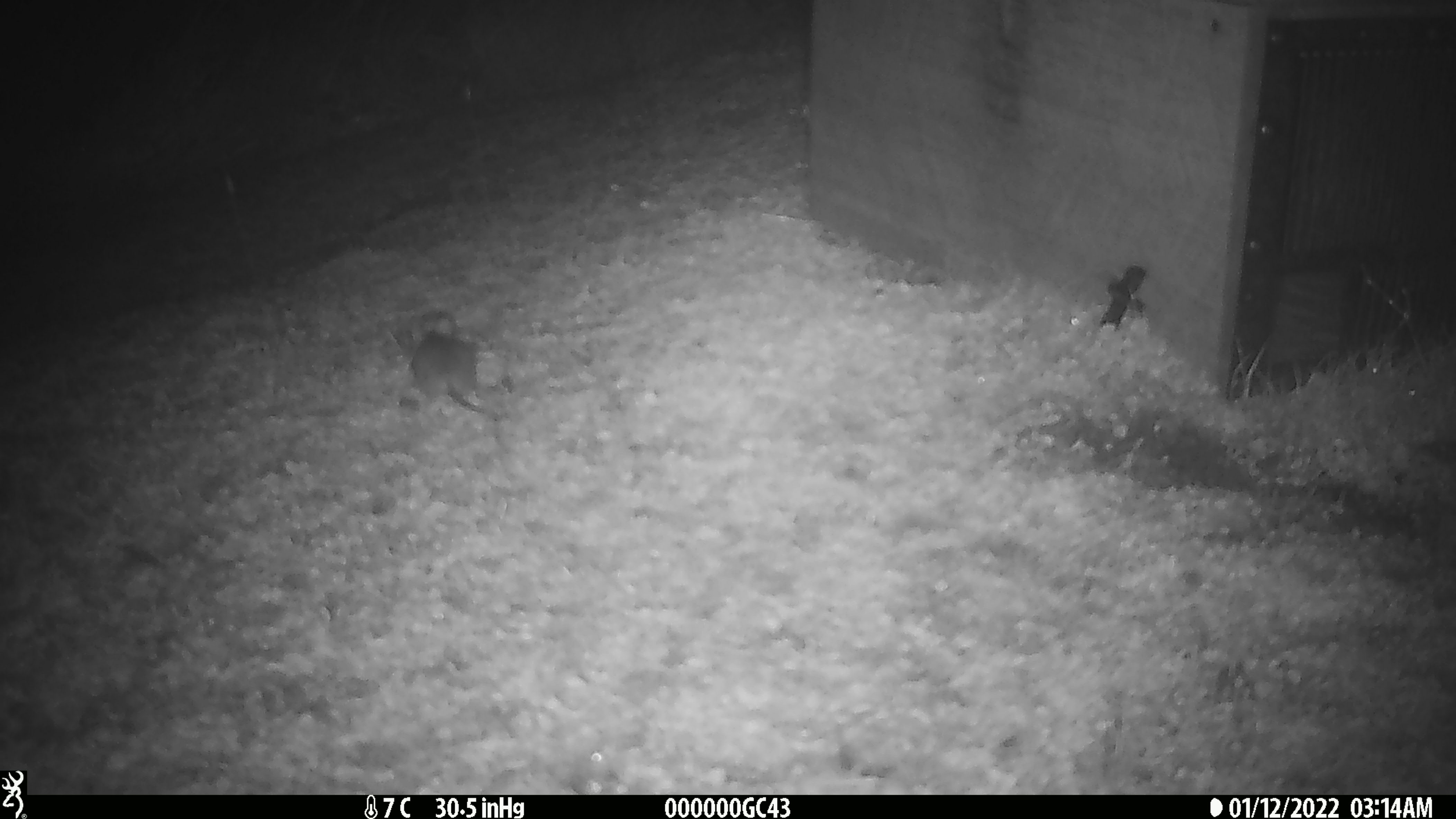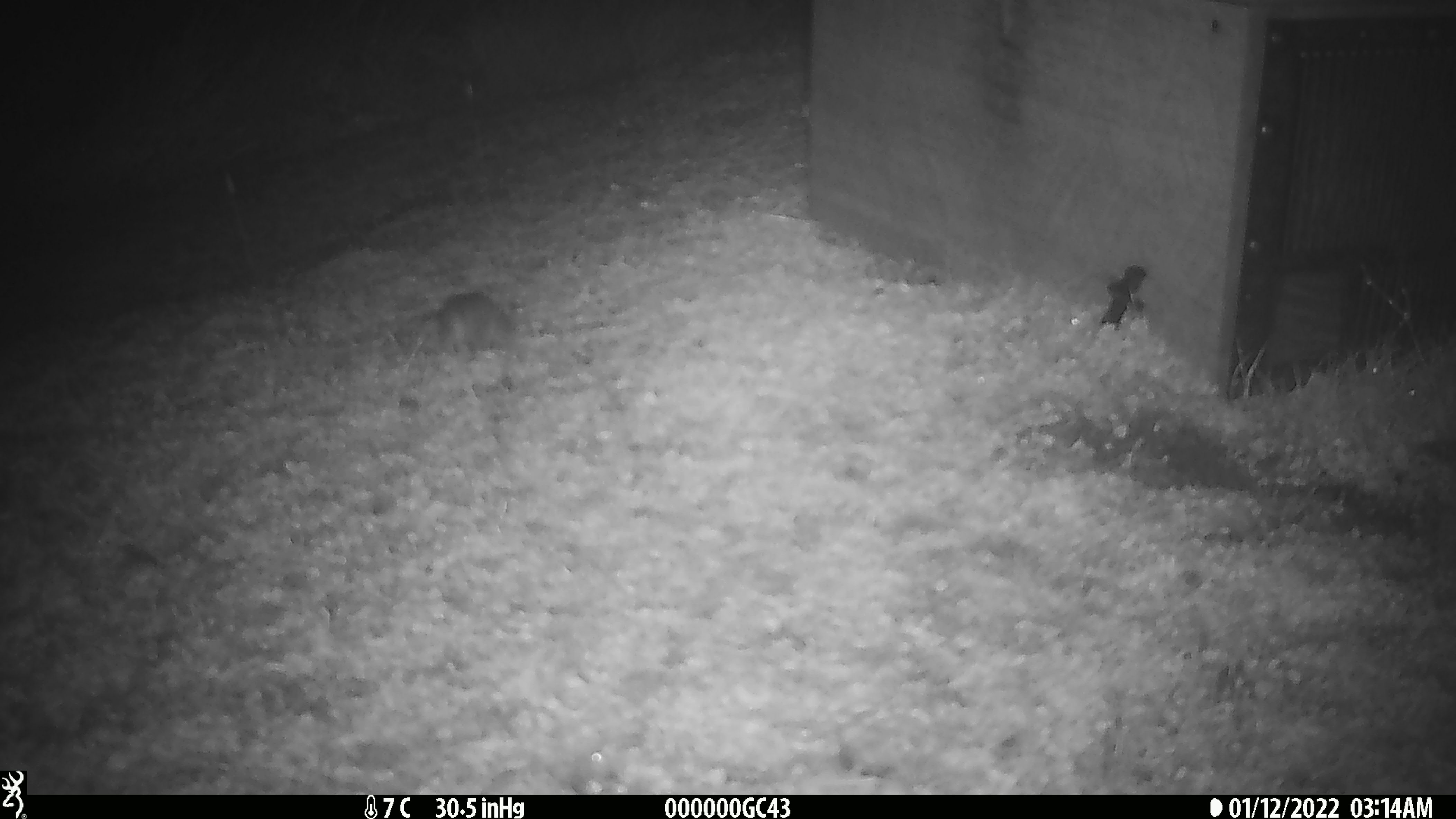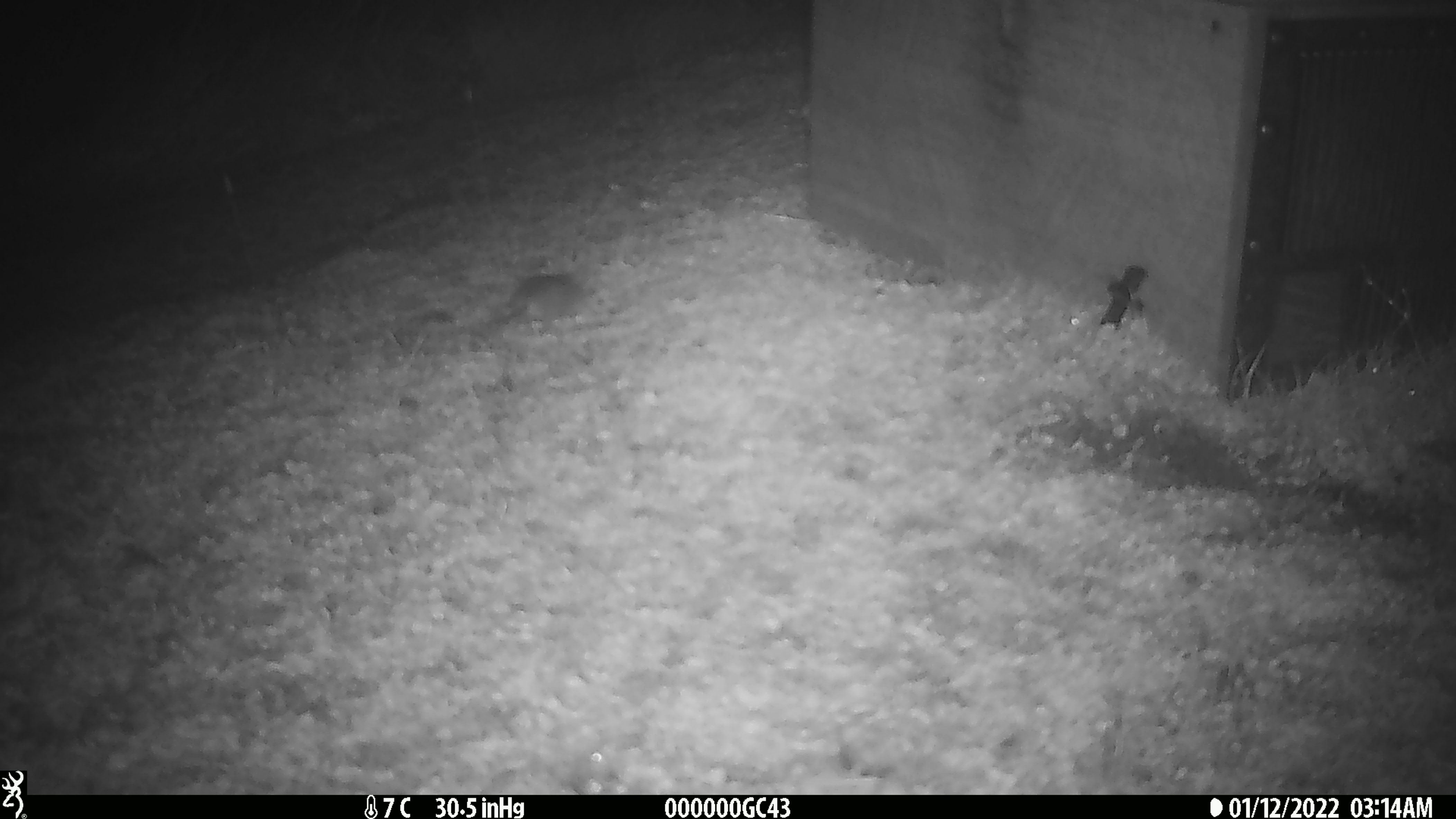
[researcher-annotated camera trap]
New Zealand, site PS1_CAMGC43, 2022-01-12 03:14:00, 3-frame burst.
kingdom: Animalia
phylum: Chordata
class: Mammalia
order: Rodentia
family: Muridae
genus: Mus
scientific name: Mus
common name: mouse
Mouse (Mus).